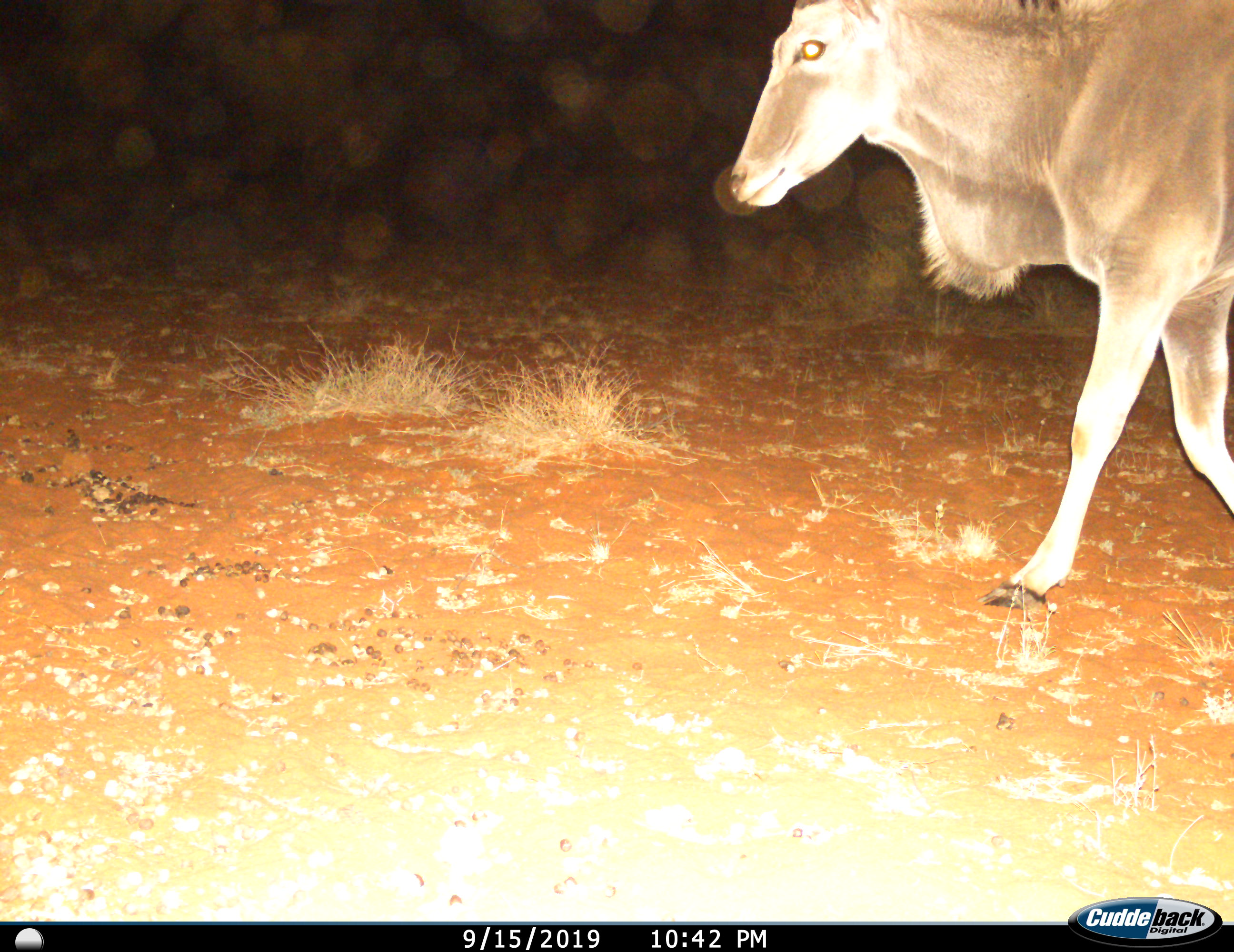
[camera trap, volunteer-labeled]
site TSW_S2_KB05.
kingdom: Animalia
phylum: Chordata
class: Mammalia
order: Artiodactyla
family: Bovidae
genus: Tragelaphus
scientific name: Tragelaphus oryx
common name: eland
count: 1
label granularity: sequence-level